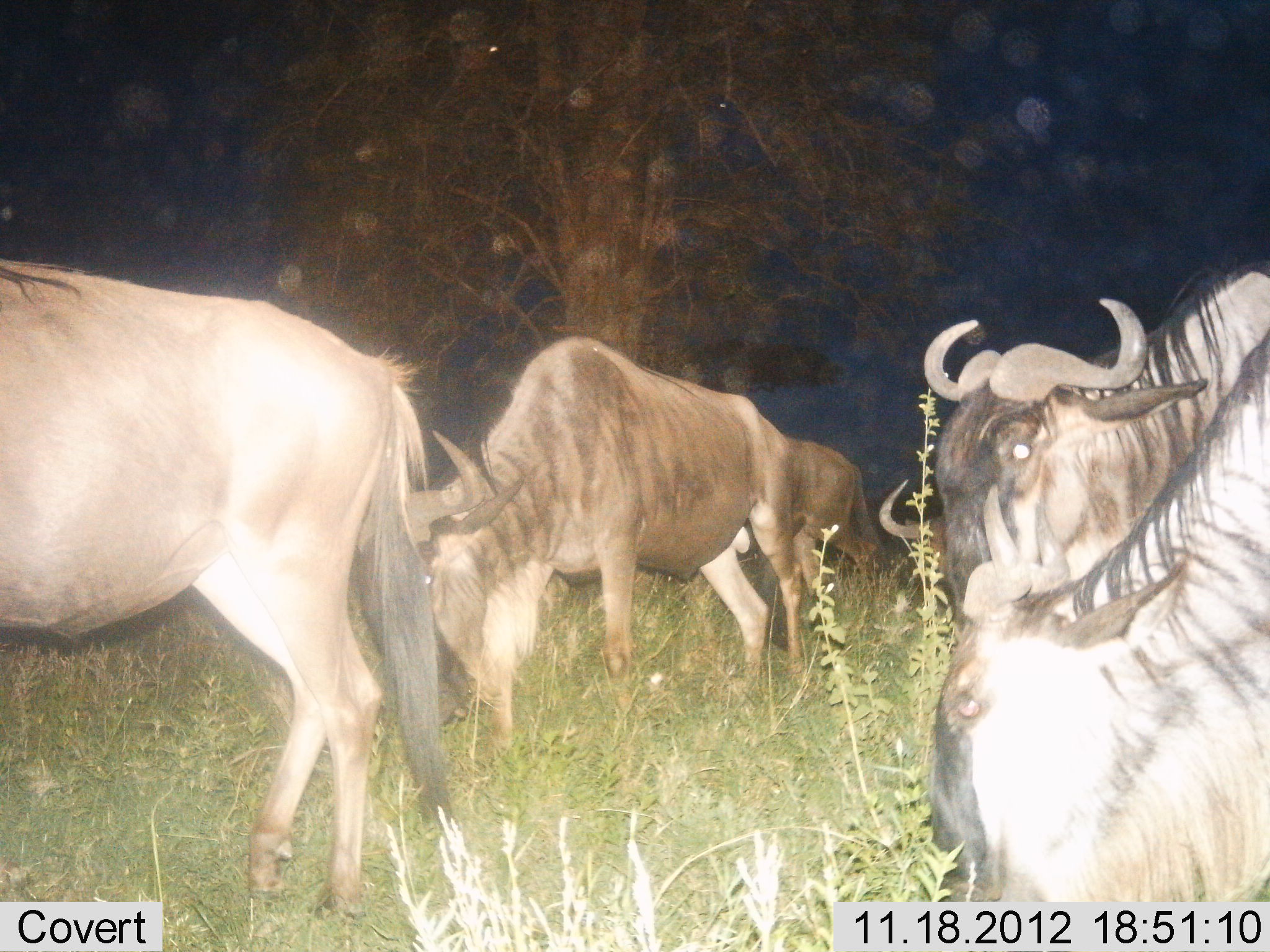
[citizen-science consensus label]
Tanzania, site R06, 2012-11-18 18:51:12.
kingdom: Animalia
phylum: Chordata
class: Mammalia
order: Artiodactyla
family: Bovidae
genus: Connochaetes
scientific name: Connochaetes taurinus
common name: blue wildebeest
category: wildebeest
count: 5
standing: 70%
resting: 0%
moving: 60%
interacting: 0%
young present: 0%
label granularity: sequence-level